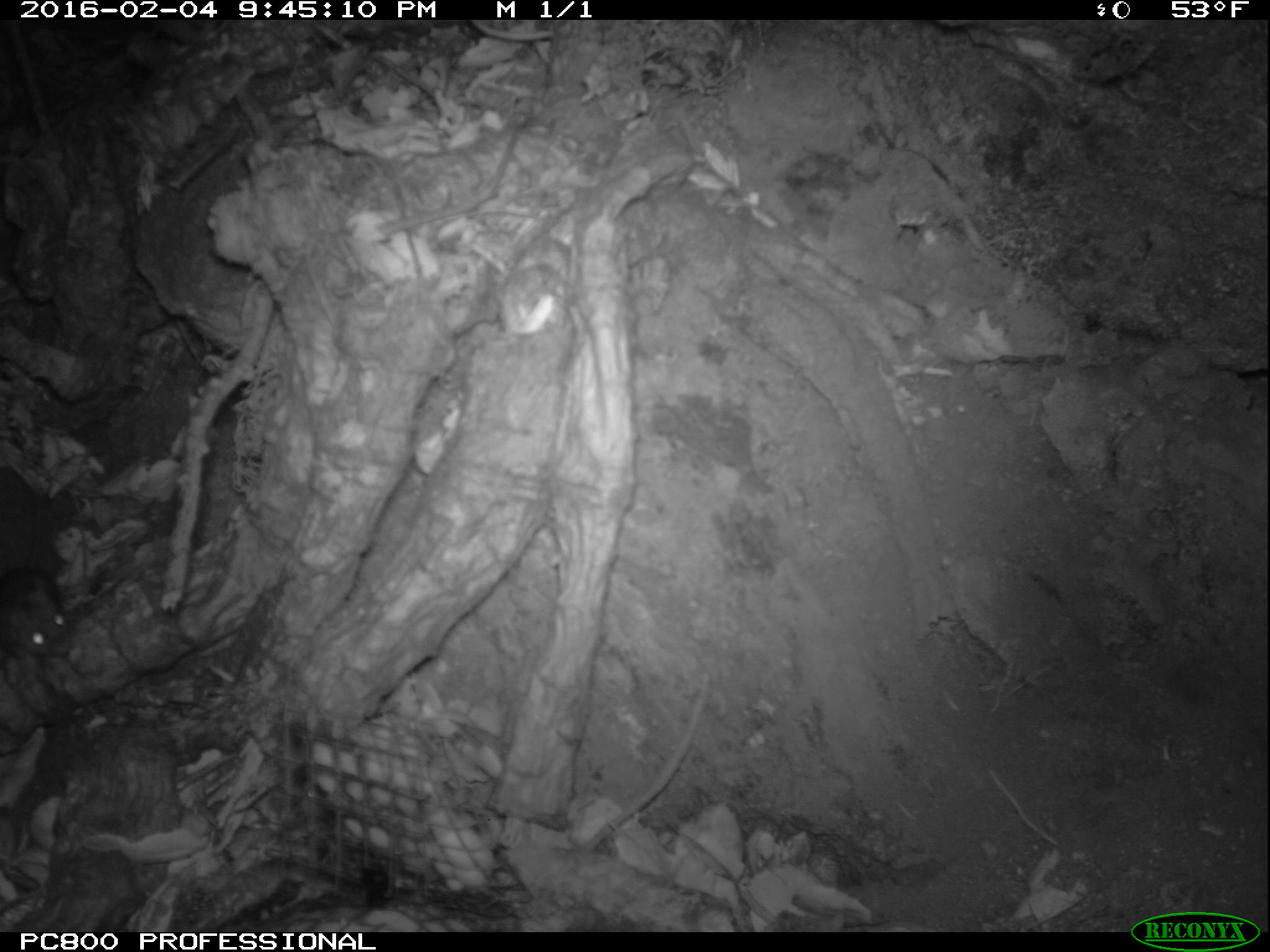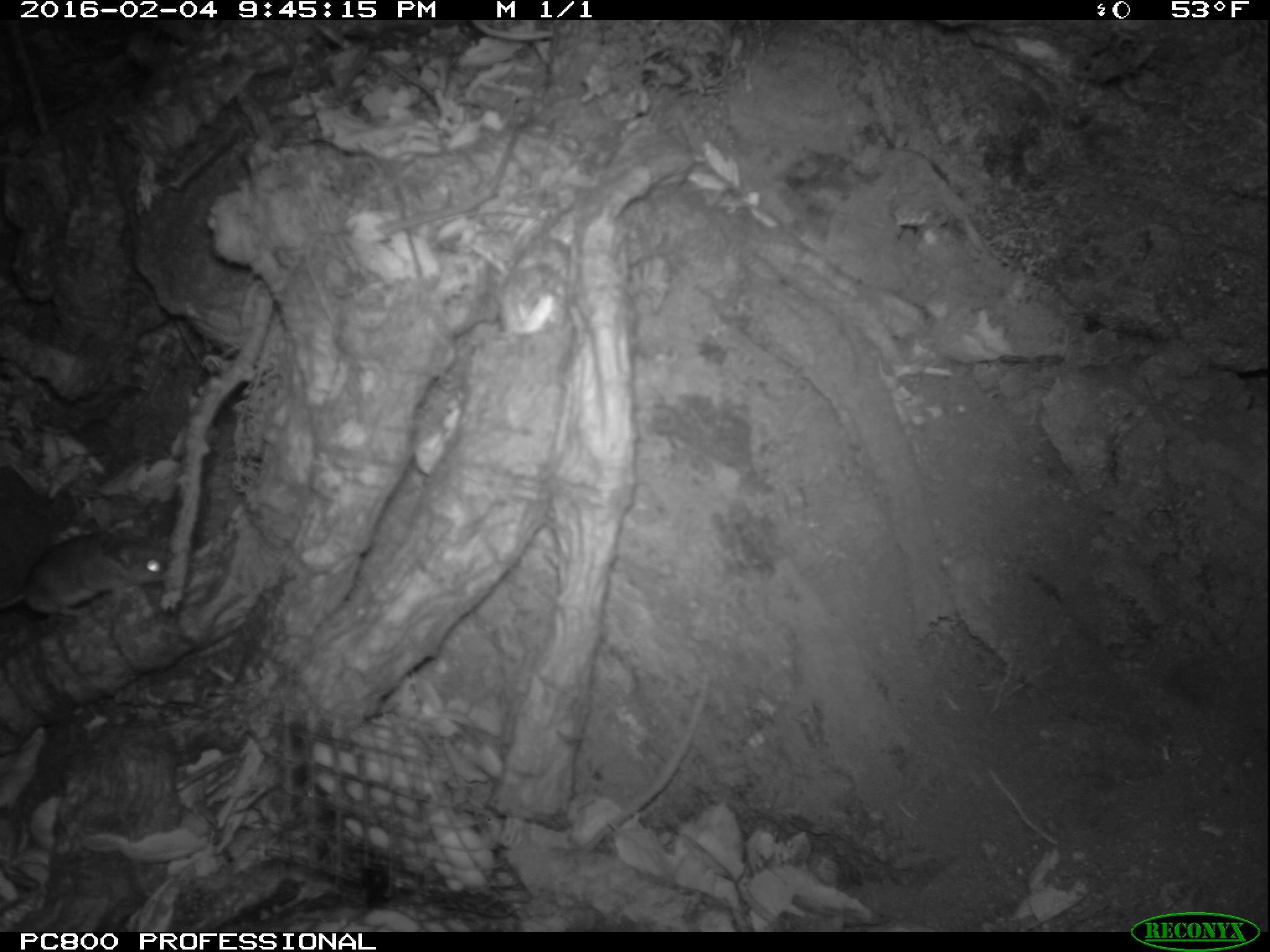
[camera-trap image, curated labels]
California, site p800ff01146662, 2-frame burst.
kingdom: Animalia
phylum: Chordata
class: Mammalia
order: Rodentia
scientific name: Rodentia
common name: rodent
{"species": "rodent (Rodentia)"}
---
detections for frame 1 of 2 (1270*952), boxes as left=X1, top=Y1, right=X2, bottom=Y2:
rodent: left=0, top=565, right=71, bottom=660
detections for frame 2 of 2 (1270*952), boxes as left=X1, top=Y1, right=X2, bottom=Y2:
rodent: left=0, top=532, right=174, bottom=618